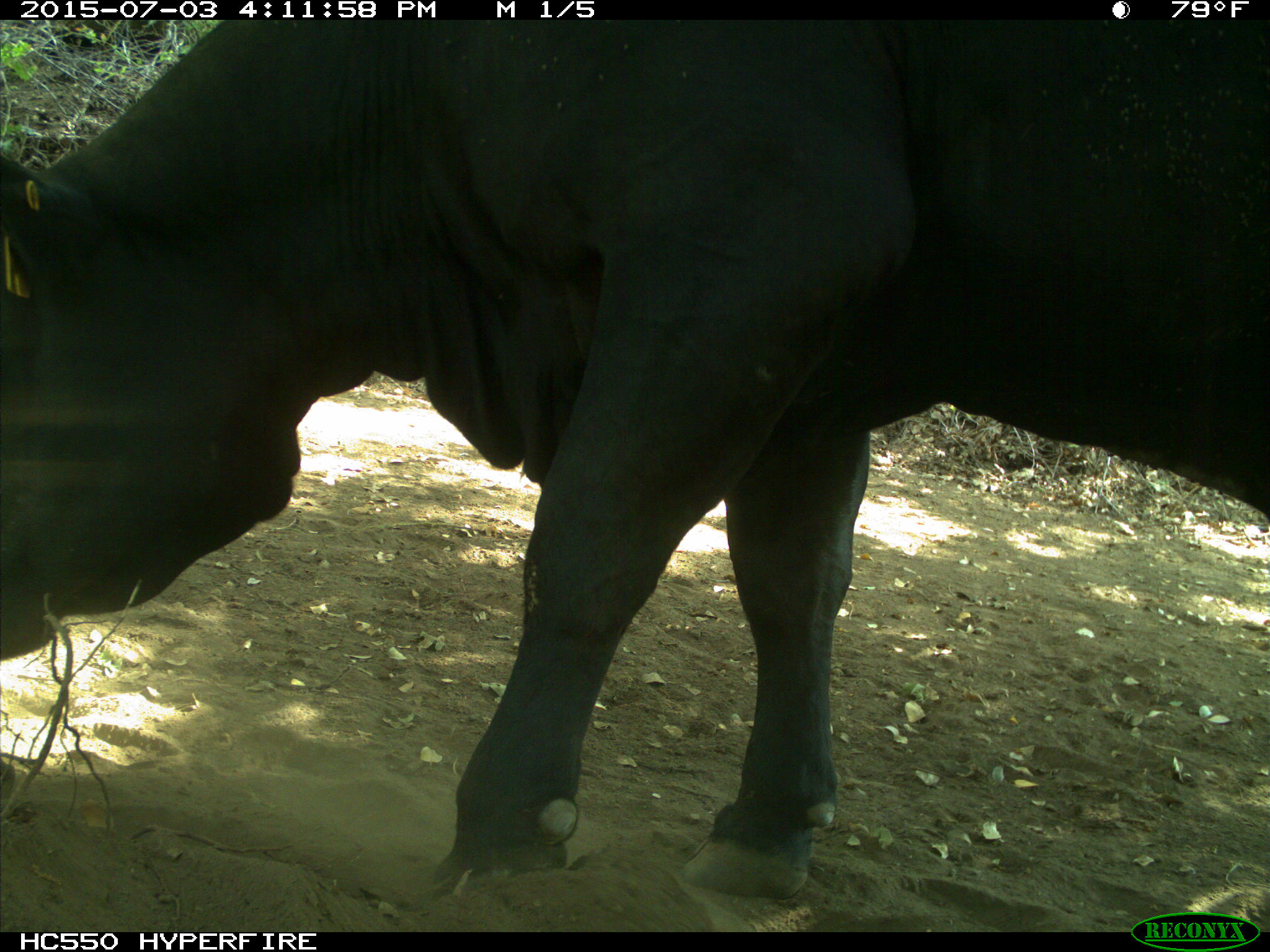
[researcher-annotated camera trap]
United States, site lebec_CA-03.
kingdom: Animalia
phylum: Chordata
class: Mammalia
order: Artiodactyla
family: Bovidae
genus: Bos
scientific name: Bos taurus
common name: domestic cow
Bos taurus (domestic cow).